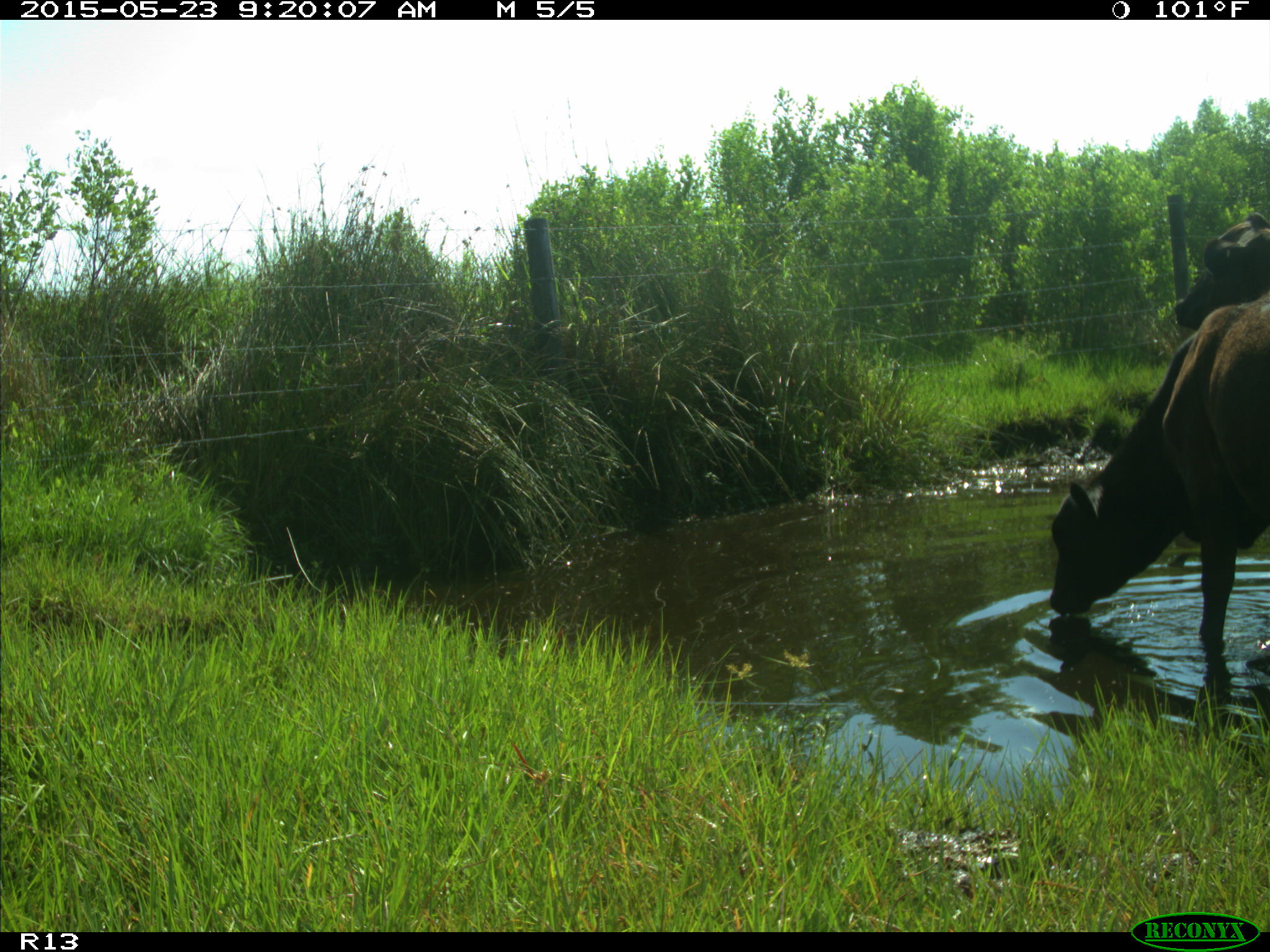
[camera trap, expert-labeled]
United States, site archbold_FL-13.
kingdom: Animalia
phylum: Chordata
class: Mammalia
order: Artiodactyla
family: Bovidae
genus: Bos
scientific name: Bos taurus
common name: domestic cow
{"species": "Bos taurus (domestic cow)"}